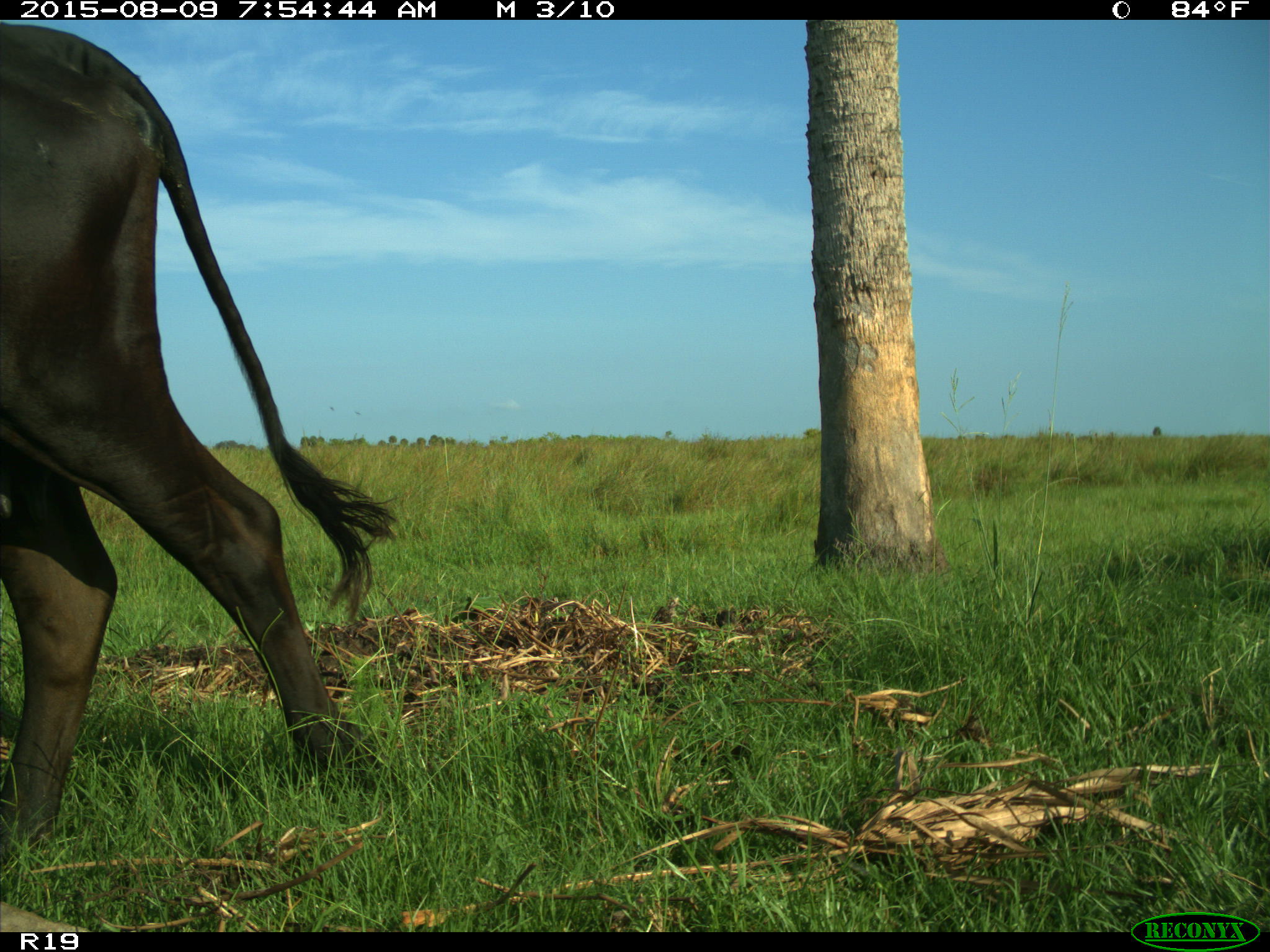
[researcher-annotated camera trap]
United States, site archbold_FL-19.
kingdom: Animalia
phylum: Chordata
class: Mammalia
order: Artiodactyla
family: Bovidae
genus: Bos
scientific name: Bos taurus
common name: domestic cow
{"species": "Bos taurus (domestic cow)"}